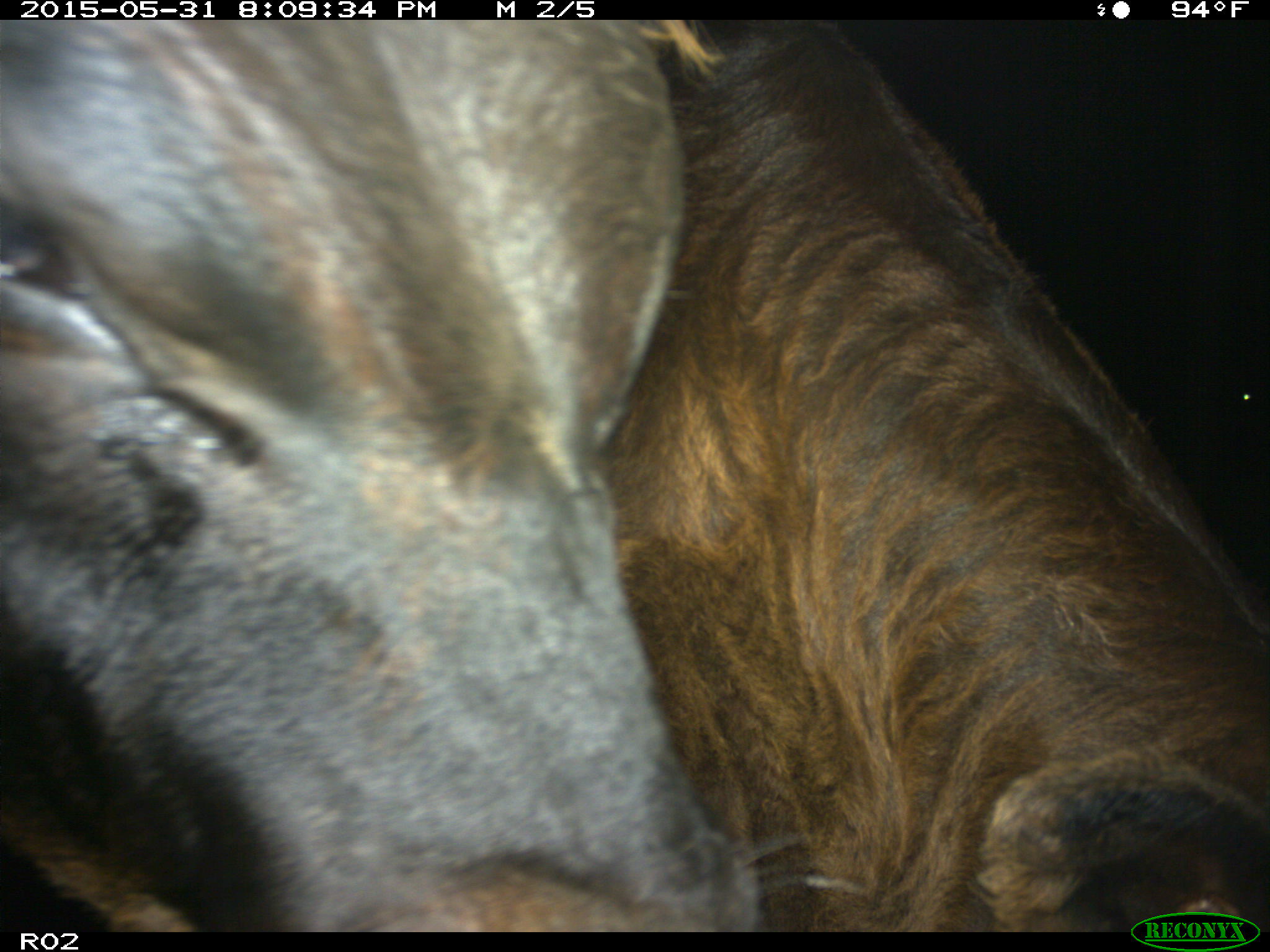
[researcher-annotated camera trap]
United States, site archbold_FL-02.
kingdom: Animalia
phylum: Chordata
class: Mammalia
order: Artiodactyla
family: Bovidae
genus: Bos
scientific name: Bos taurus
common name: domestic cow